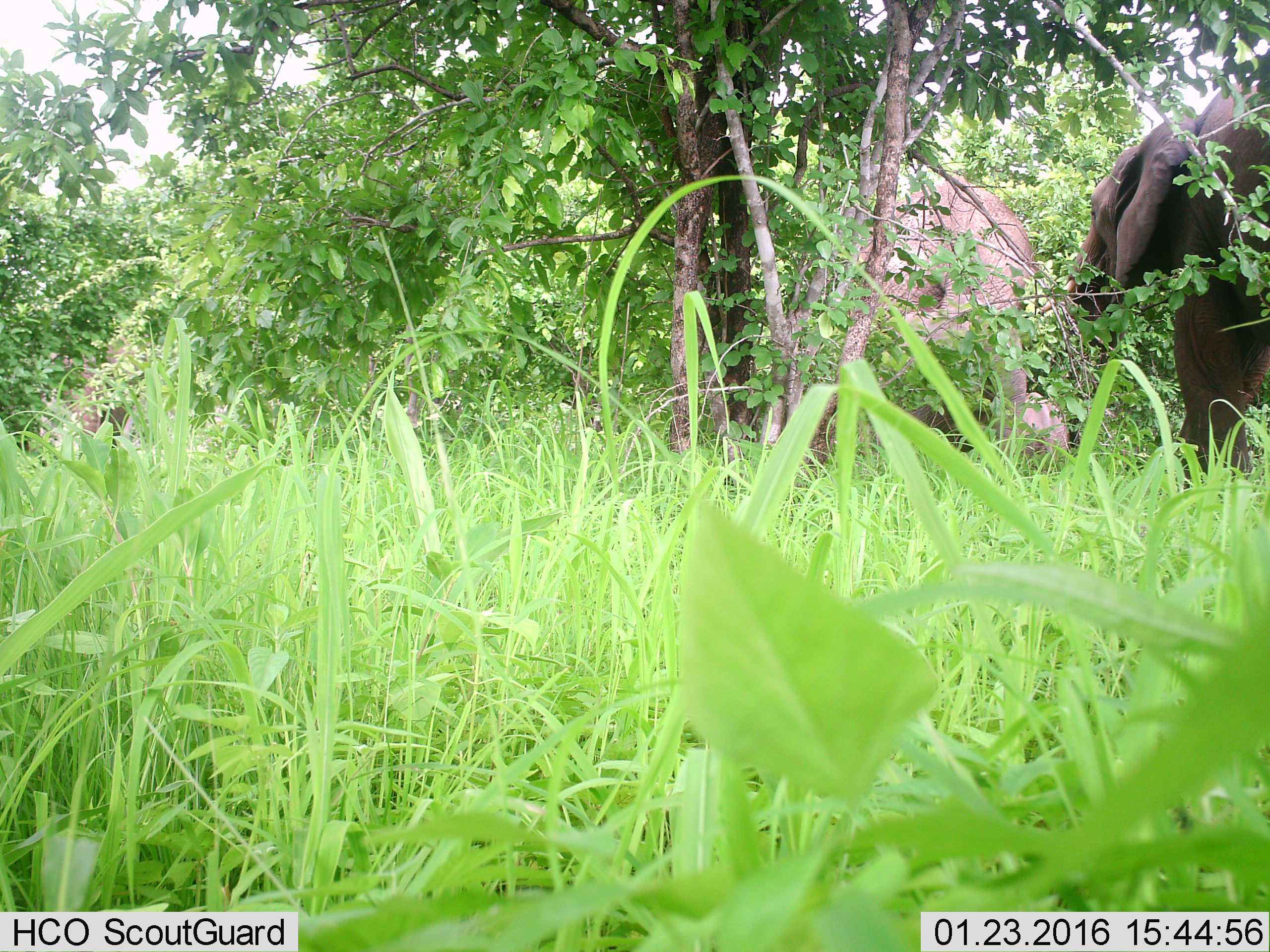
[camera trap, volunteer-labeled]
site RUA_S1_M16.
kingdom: Animalia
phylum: Chordata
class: Mammalia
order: Proboscidea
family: Elephantidae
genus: Loxodonta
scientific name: Loxodonta africana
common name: african bush elephant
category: elephant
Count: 2.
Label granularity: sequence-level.